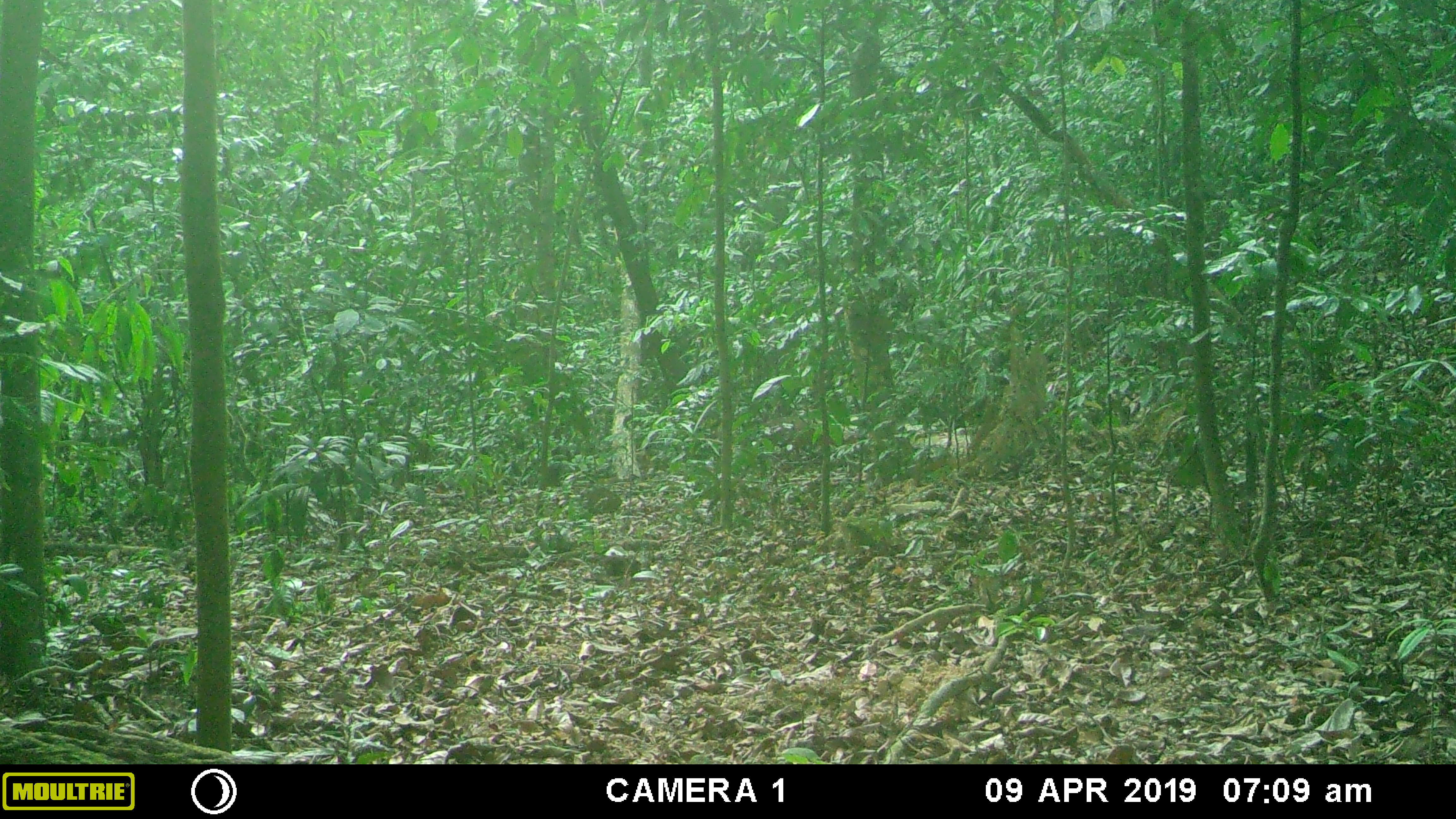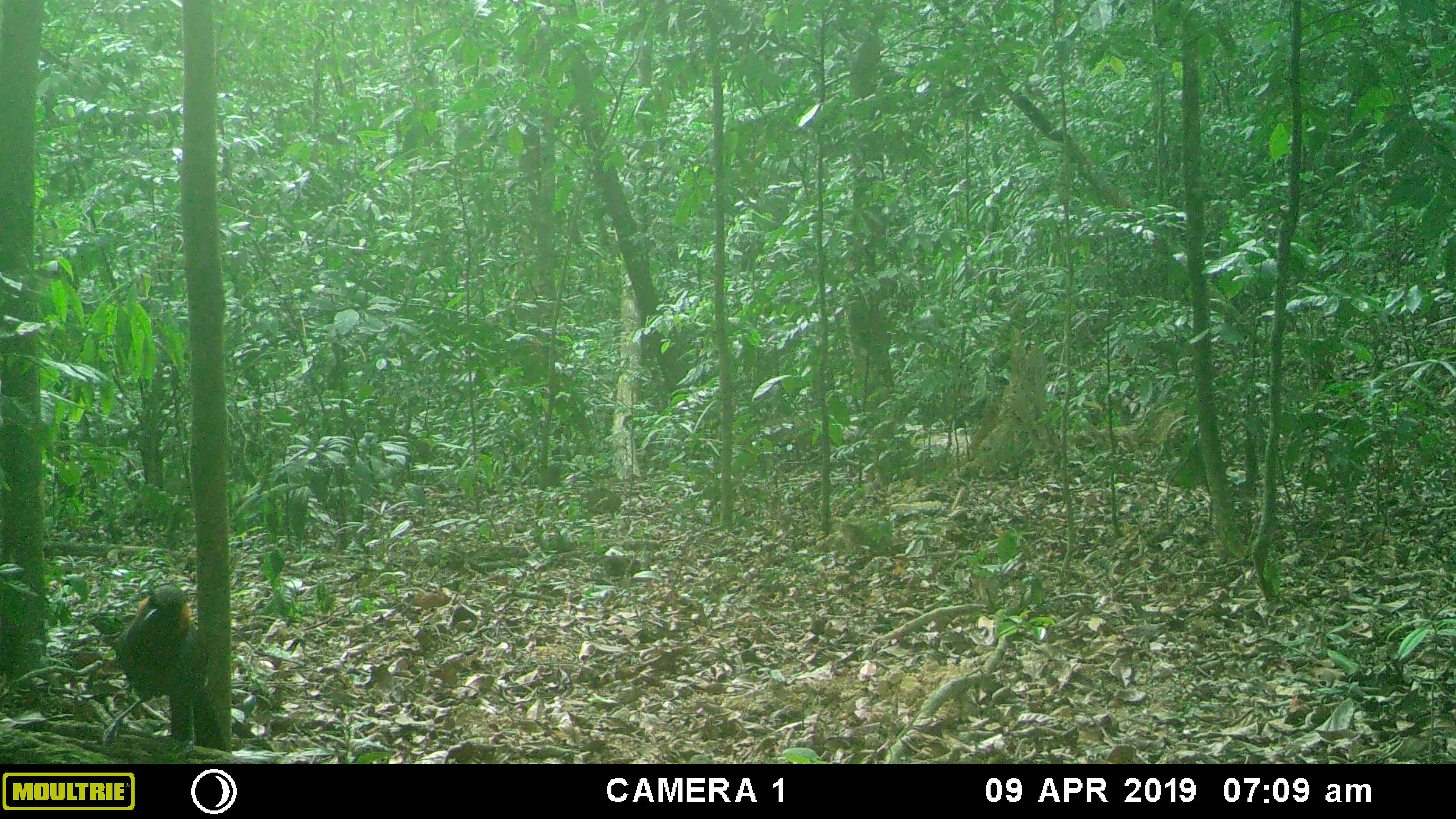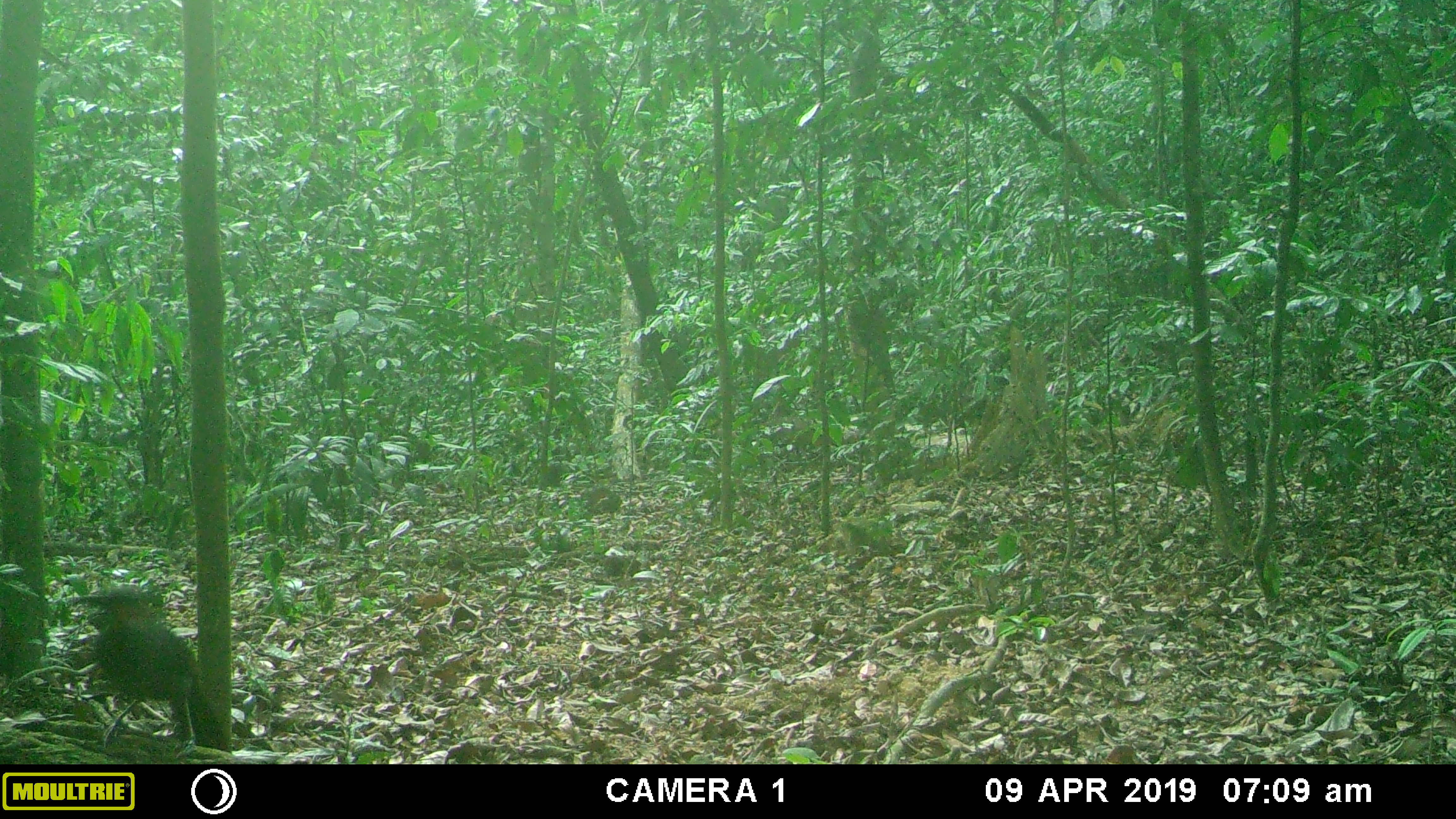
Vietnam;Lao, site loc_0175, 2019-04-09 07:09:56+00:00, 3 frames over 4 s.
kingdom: Animalia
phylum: Chordata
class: Aves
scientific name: Aves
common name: bird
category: unidentified bird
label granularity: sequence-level